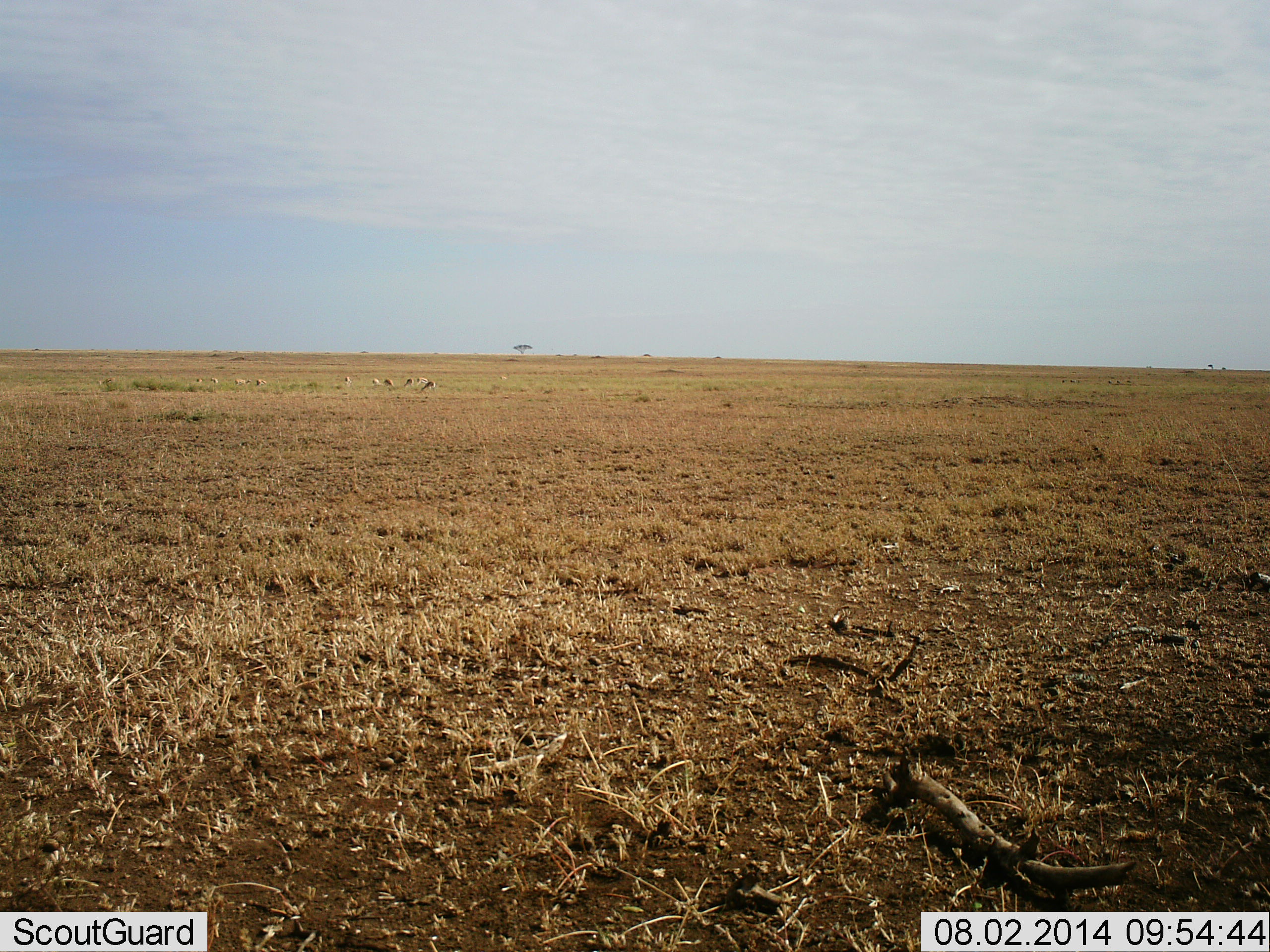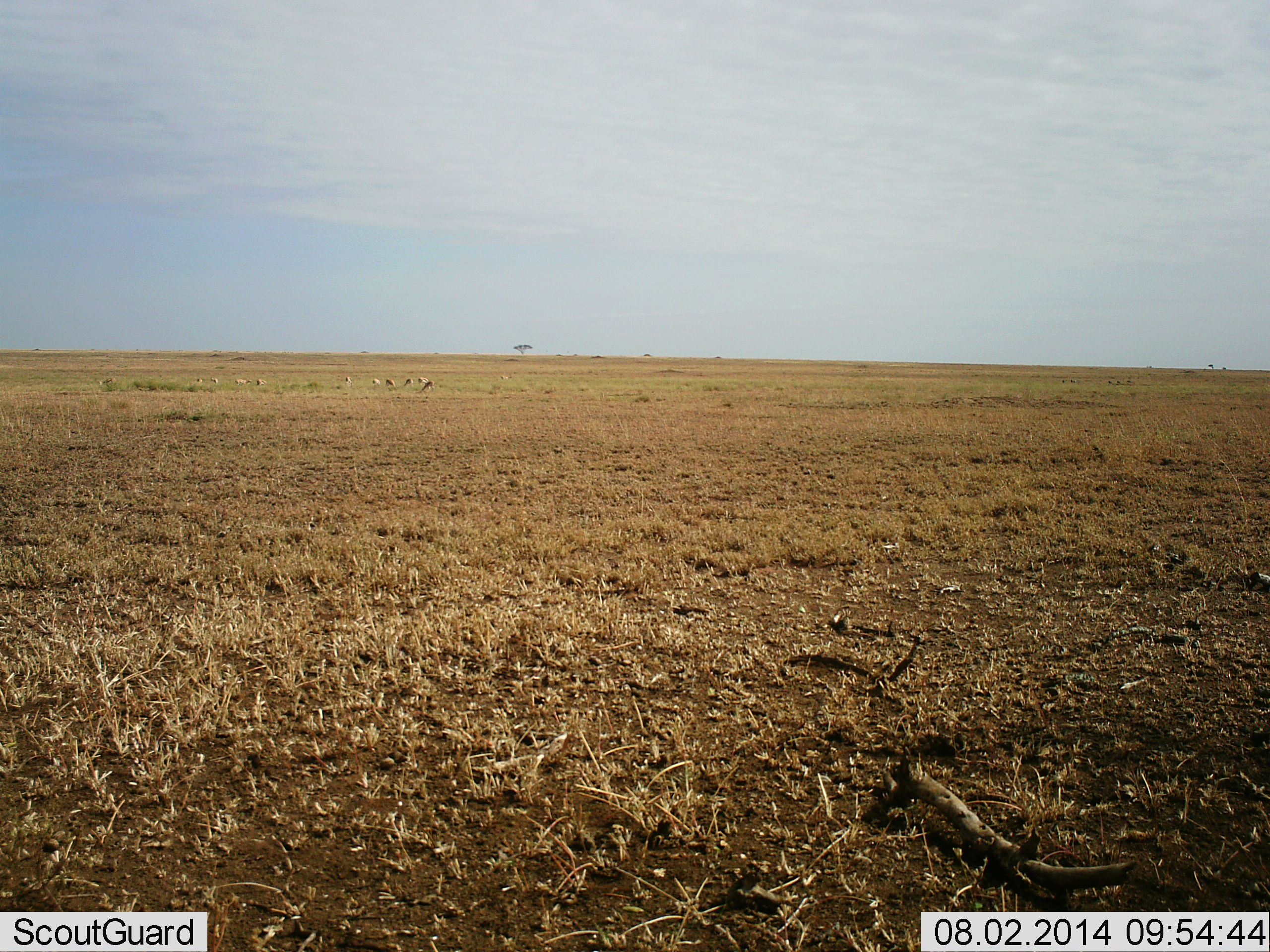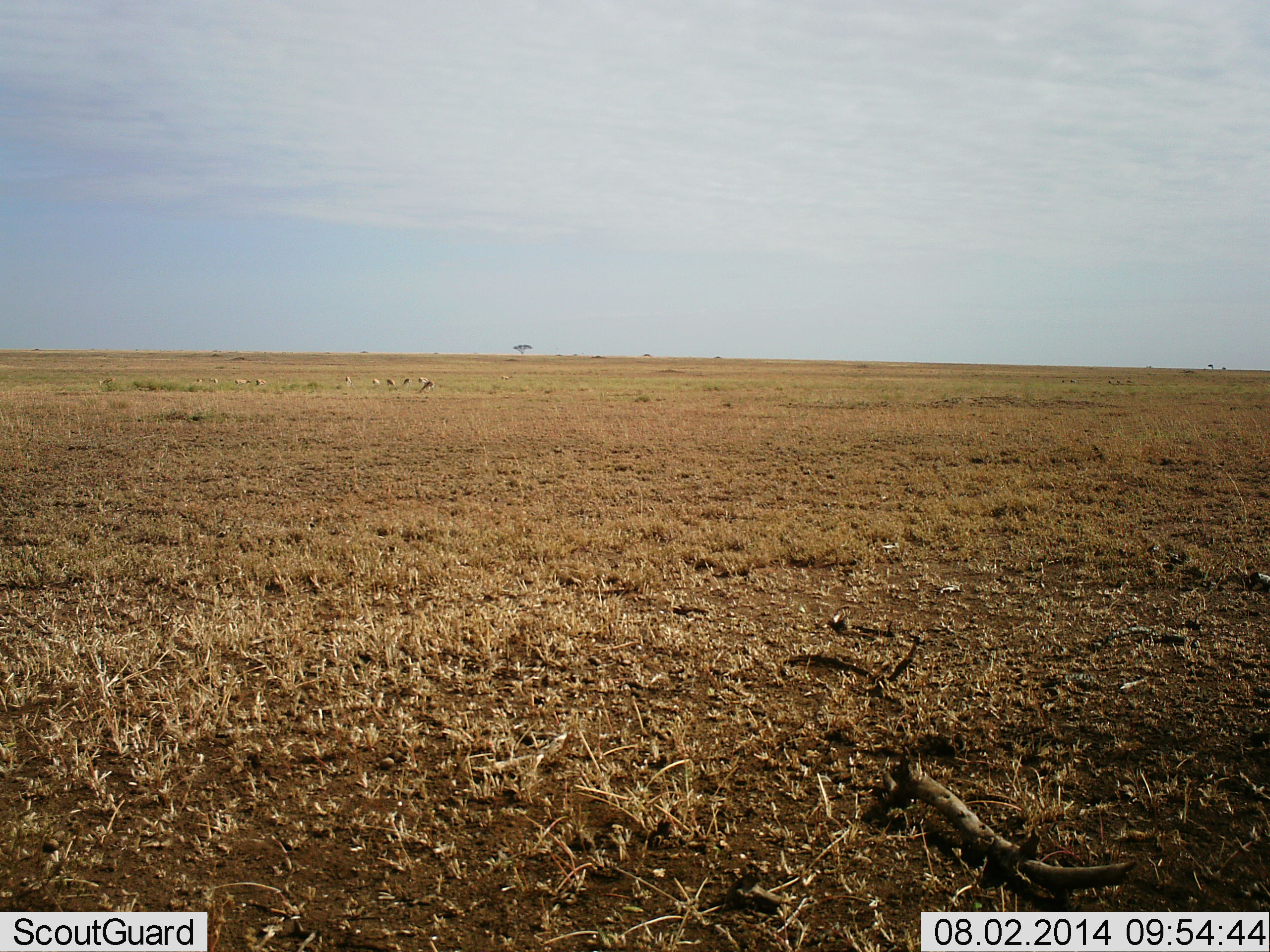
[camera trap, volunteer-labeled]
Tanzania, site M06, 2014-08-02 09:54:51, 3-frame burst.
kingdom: Animalia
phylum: Chordata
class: Mammalia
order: Artiodactyla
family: Bovidae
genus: Eudorcas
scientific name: Eudorcas thomsonii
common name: thomson's gazelle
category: gazellethomsons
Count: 10.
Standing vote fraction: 33%.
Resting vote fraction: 17%.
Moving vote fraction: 17%.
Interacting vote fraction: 0%.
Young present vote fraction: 0%.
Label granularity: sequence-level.